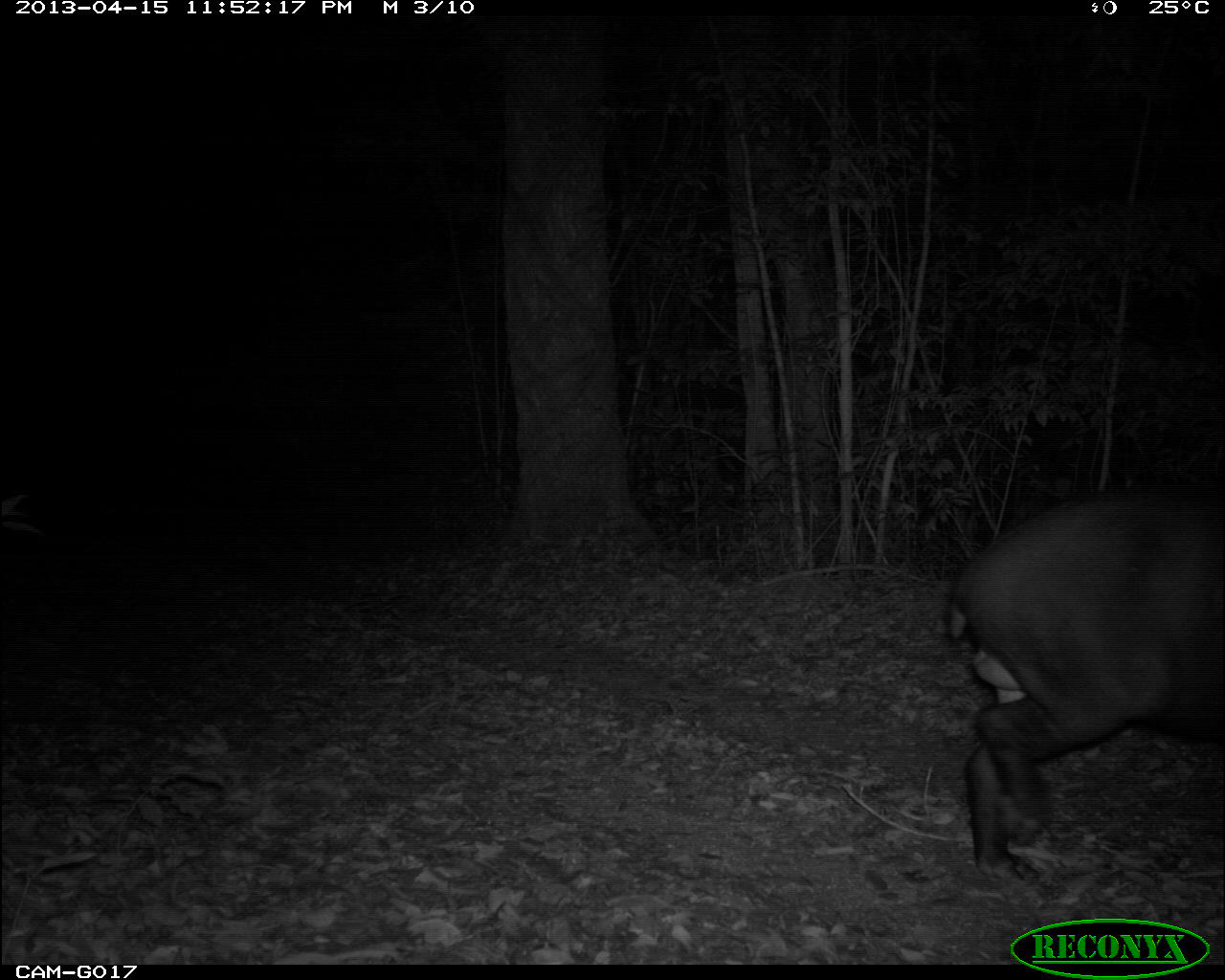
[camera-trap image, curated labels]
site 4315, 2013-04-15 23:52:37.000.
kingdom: Animalia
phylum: Chordata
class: Mammalia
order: Perissodactyla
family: Tapiridae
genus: Tapirus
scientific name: Tapirus bairdii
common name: baird's tapir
Tapirus bairdii (baird's tapir), count 1, sex male.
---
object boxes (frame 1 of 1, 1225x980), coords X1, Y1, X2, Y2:
tapirus bairdii: 947, 484, 1225, 879